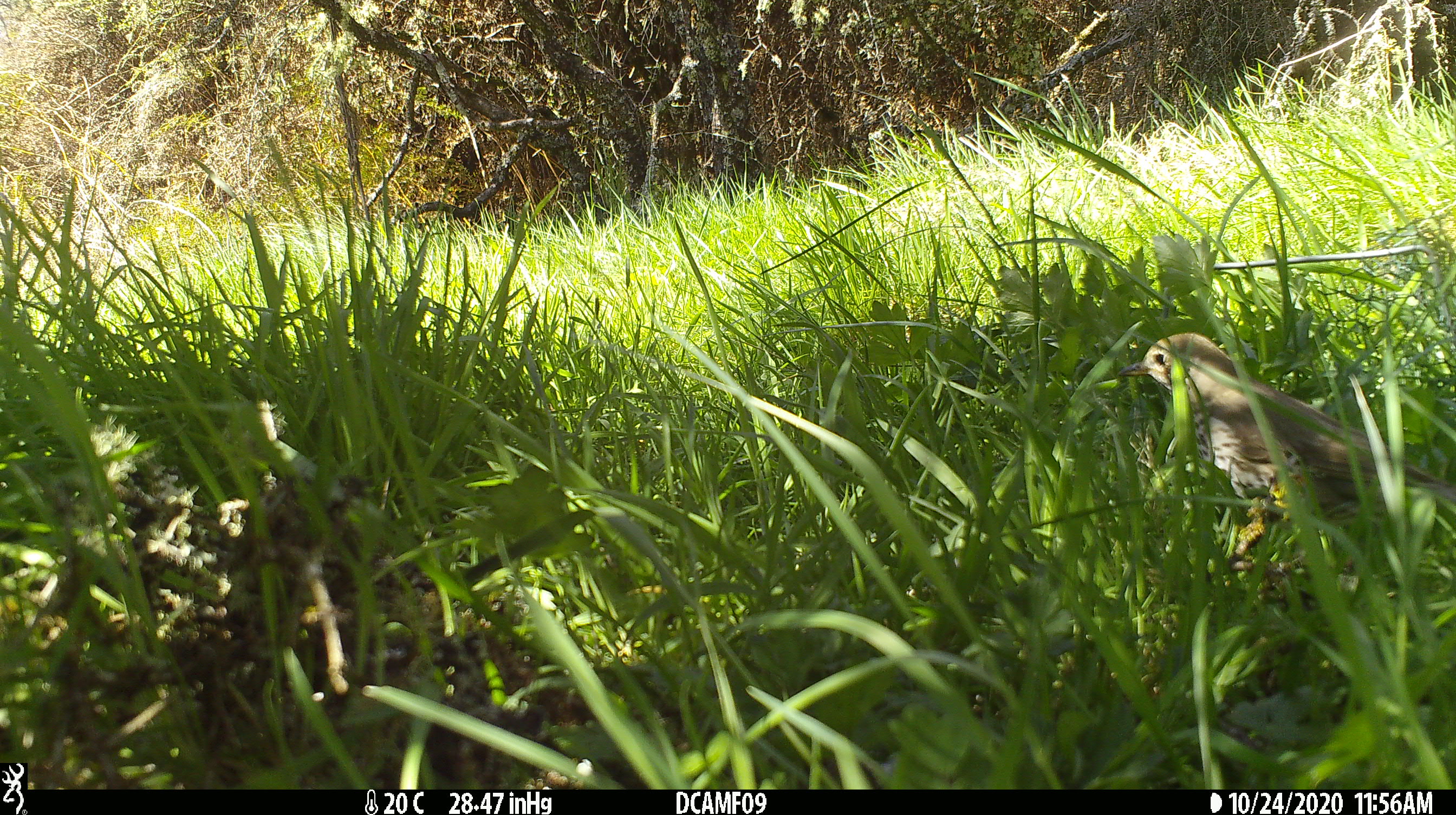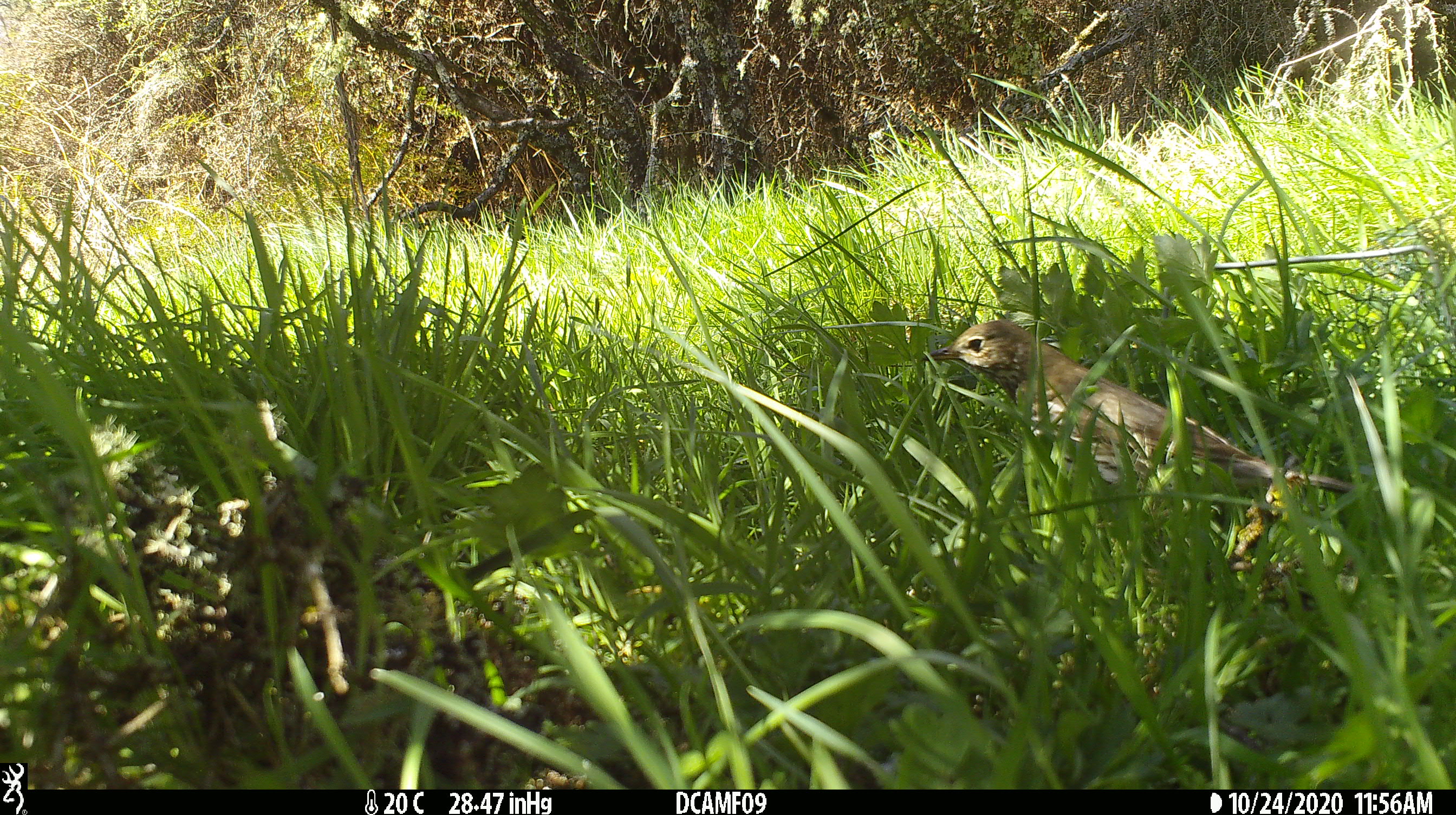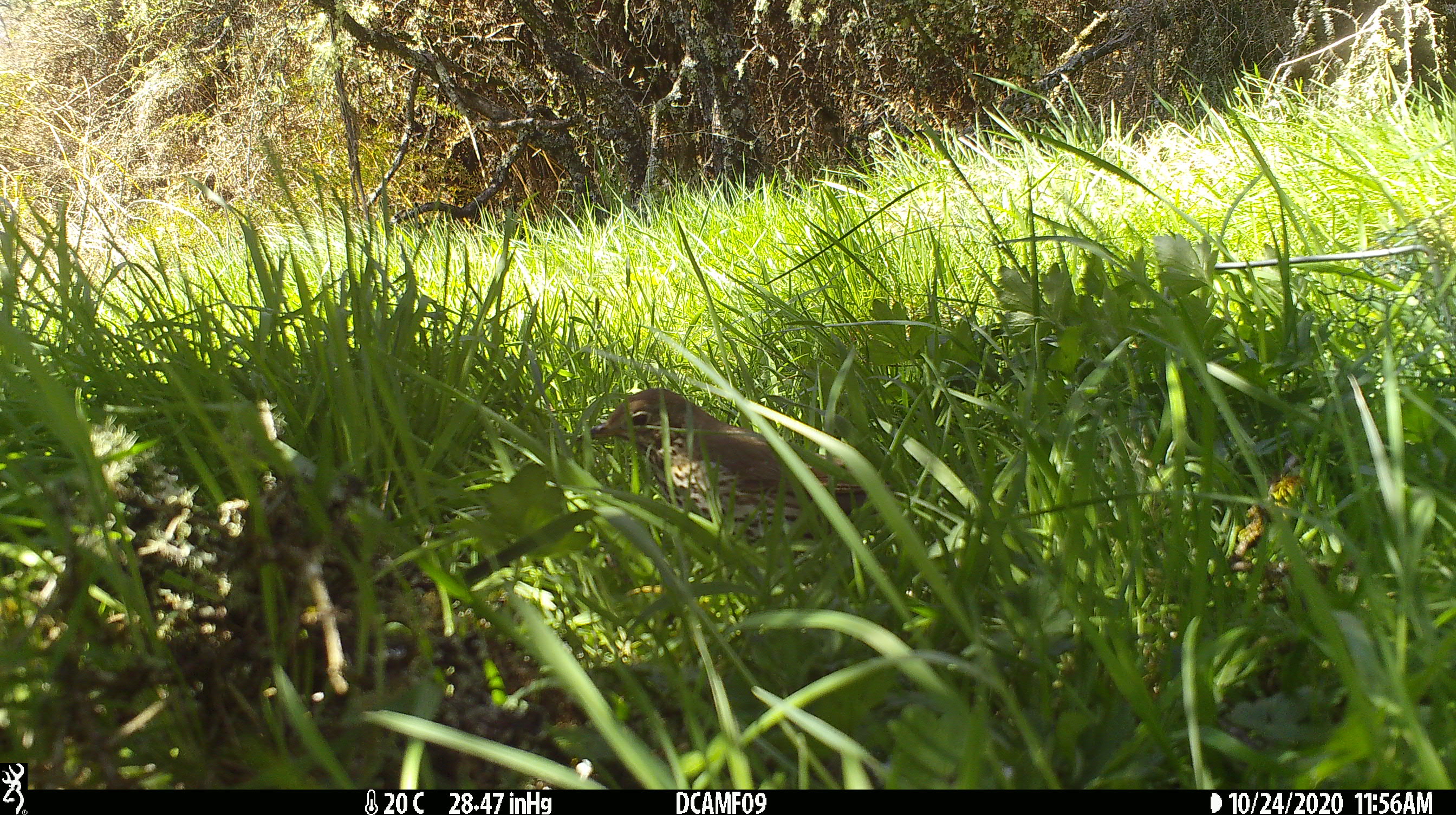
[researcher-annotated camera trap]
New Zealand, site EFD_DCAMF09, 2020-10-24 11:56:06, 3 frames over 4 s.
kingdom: Animalia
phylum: Chordata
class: Aves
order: Passeriformes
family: Turdidae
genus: Turdus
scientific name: Turdus philomelos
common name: song thrush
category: thrush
Thrush (song thrush) (Turdus philomelos).